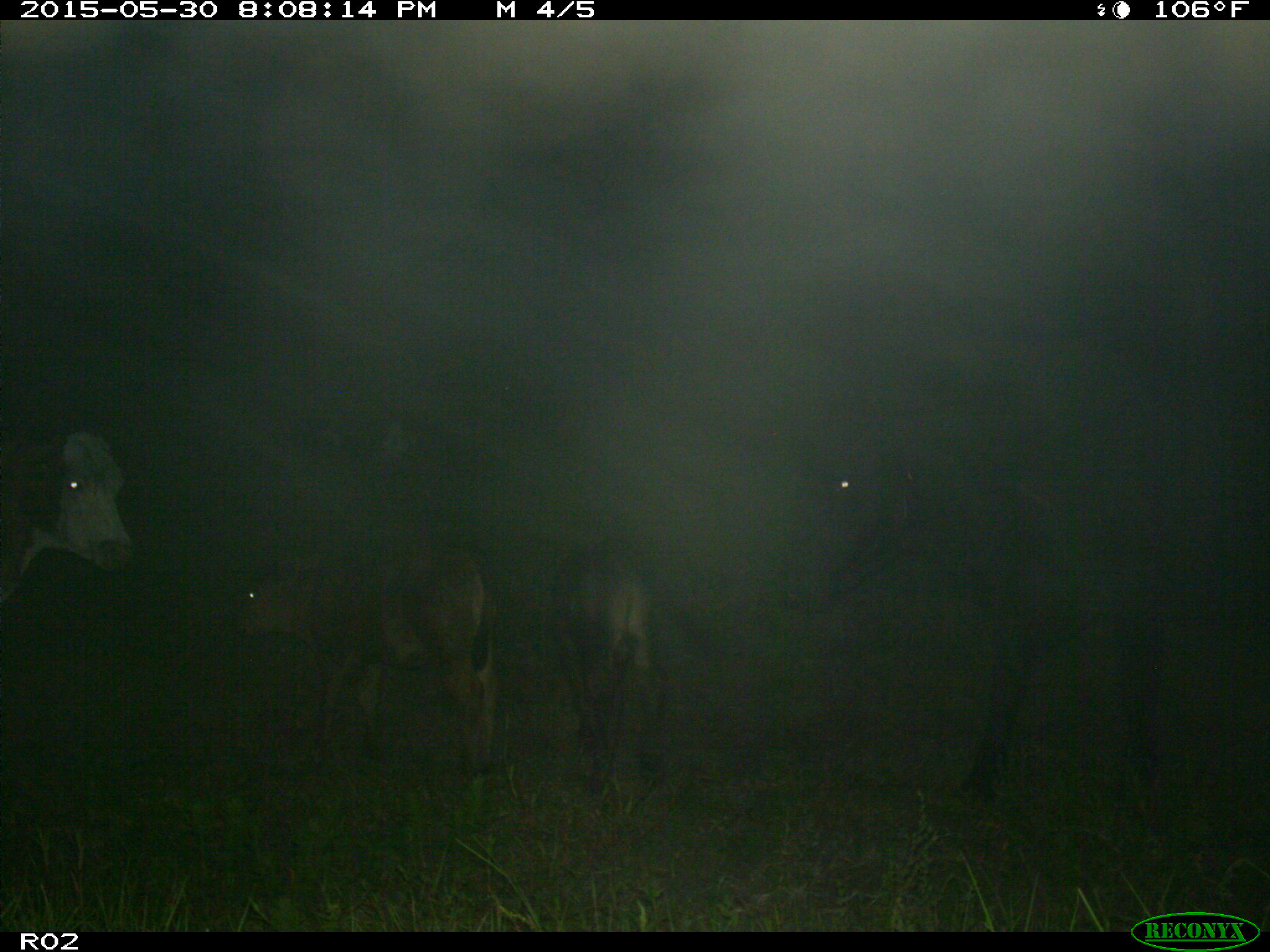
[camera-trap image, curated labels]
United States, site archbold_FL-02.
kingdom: Animalia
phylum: Chordata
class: Mammalia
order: Artiodactyla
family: Bovidae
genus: Bos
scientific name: Bos taurus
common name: domestic cow